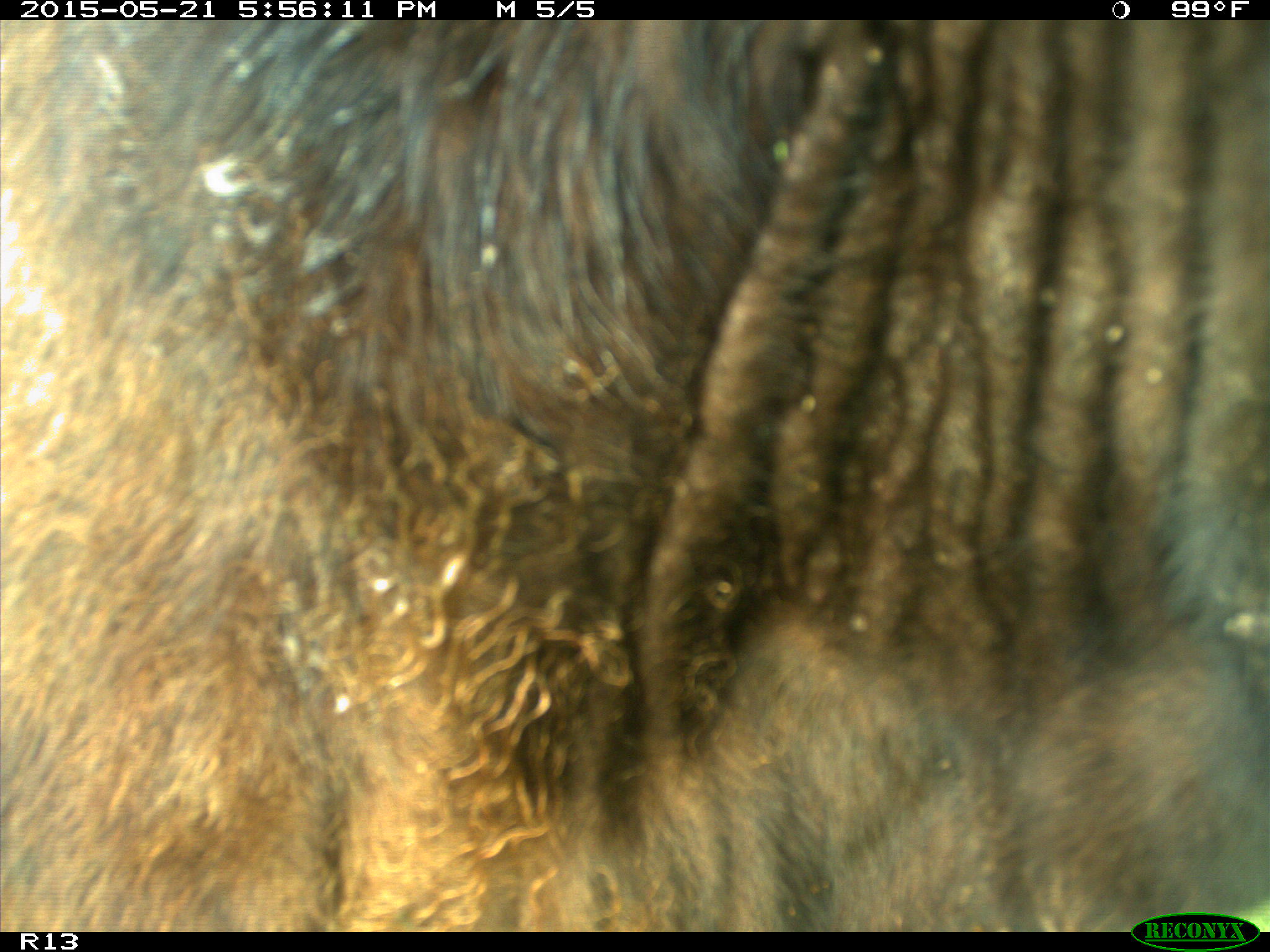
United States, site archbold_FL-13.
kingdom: Animalia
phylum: Chordata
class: Mammalia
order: Artiodactyla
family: Bovidae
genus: Bos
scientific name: Bos taurus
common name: domestic cow